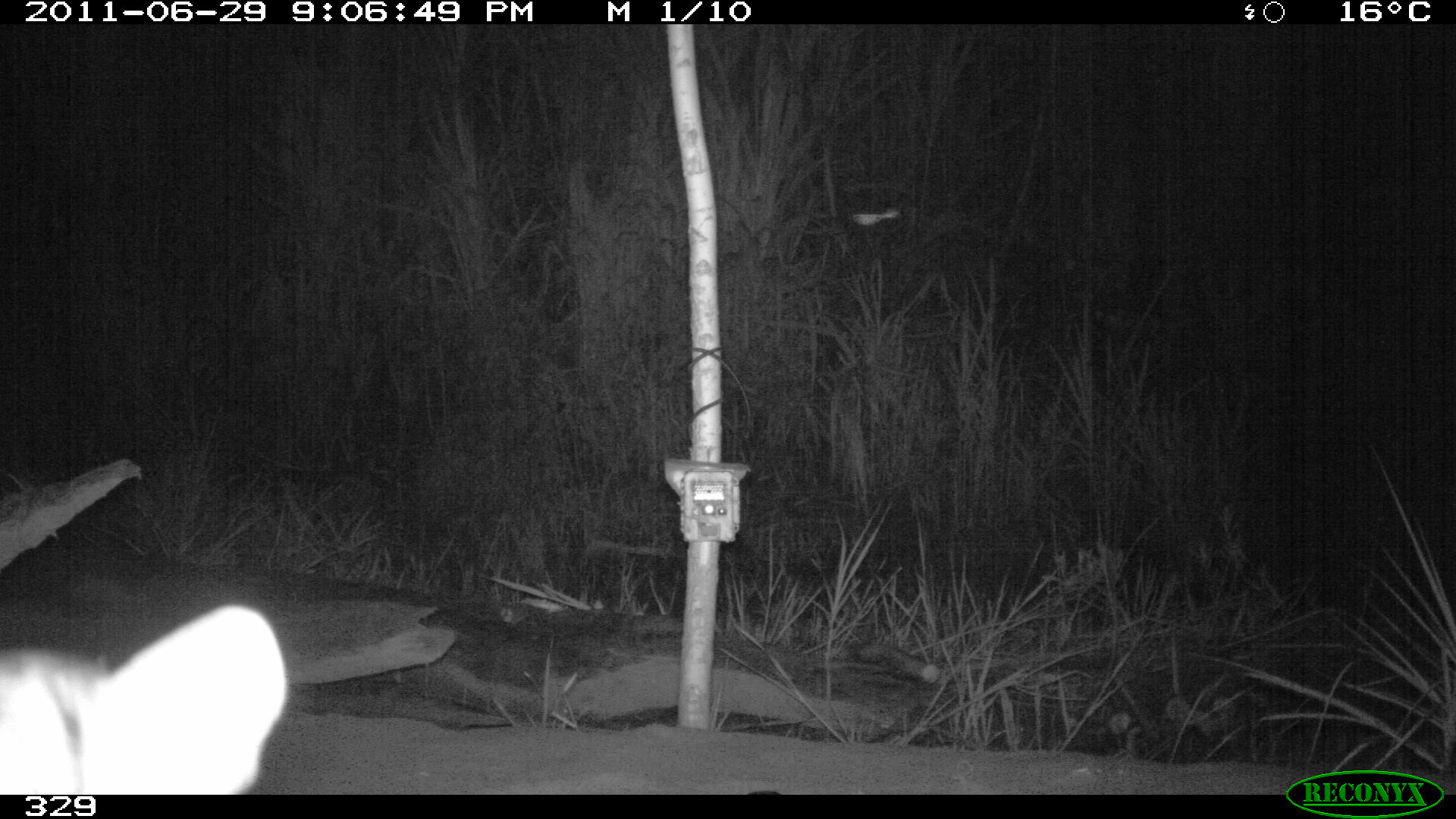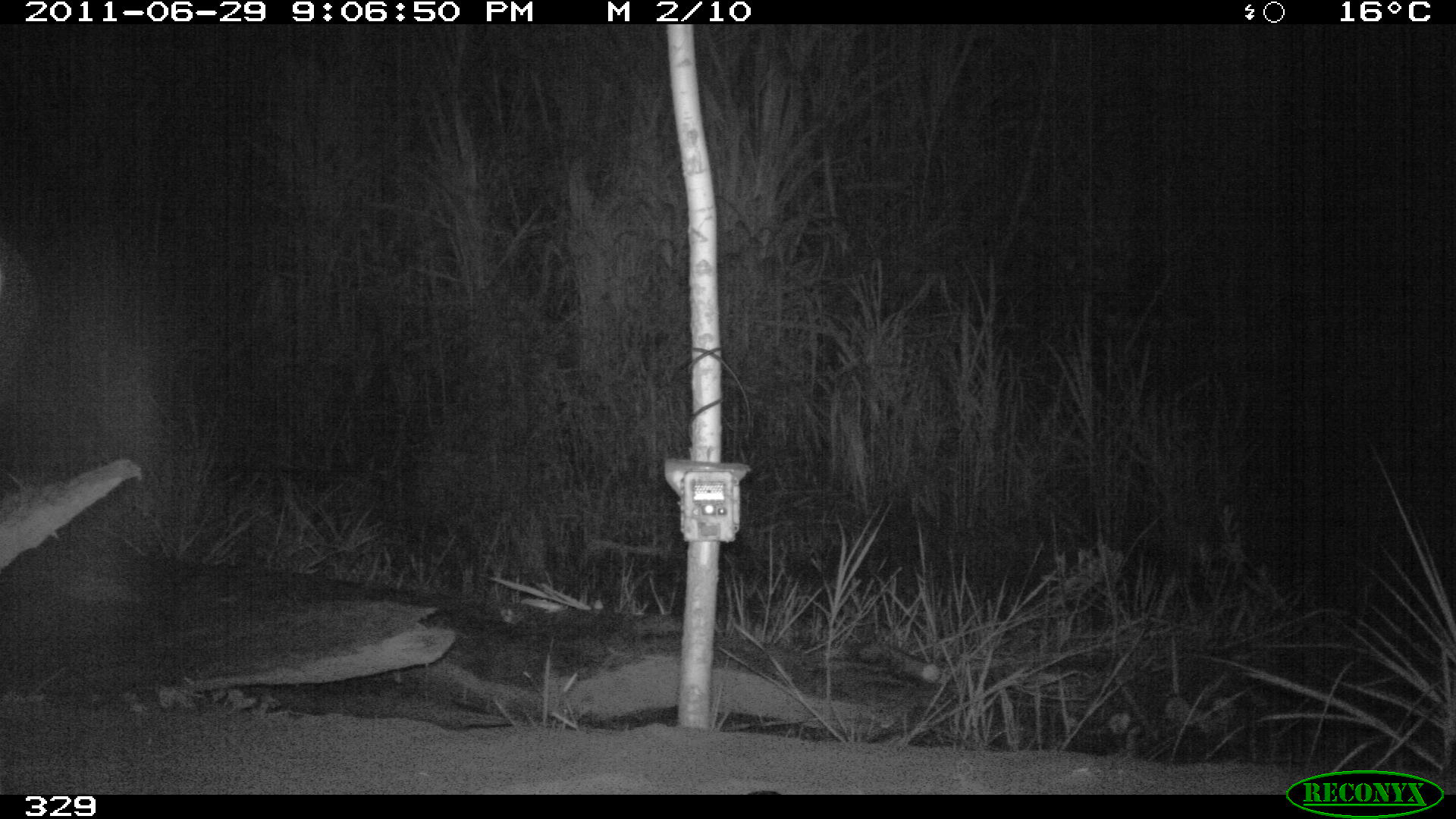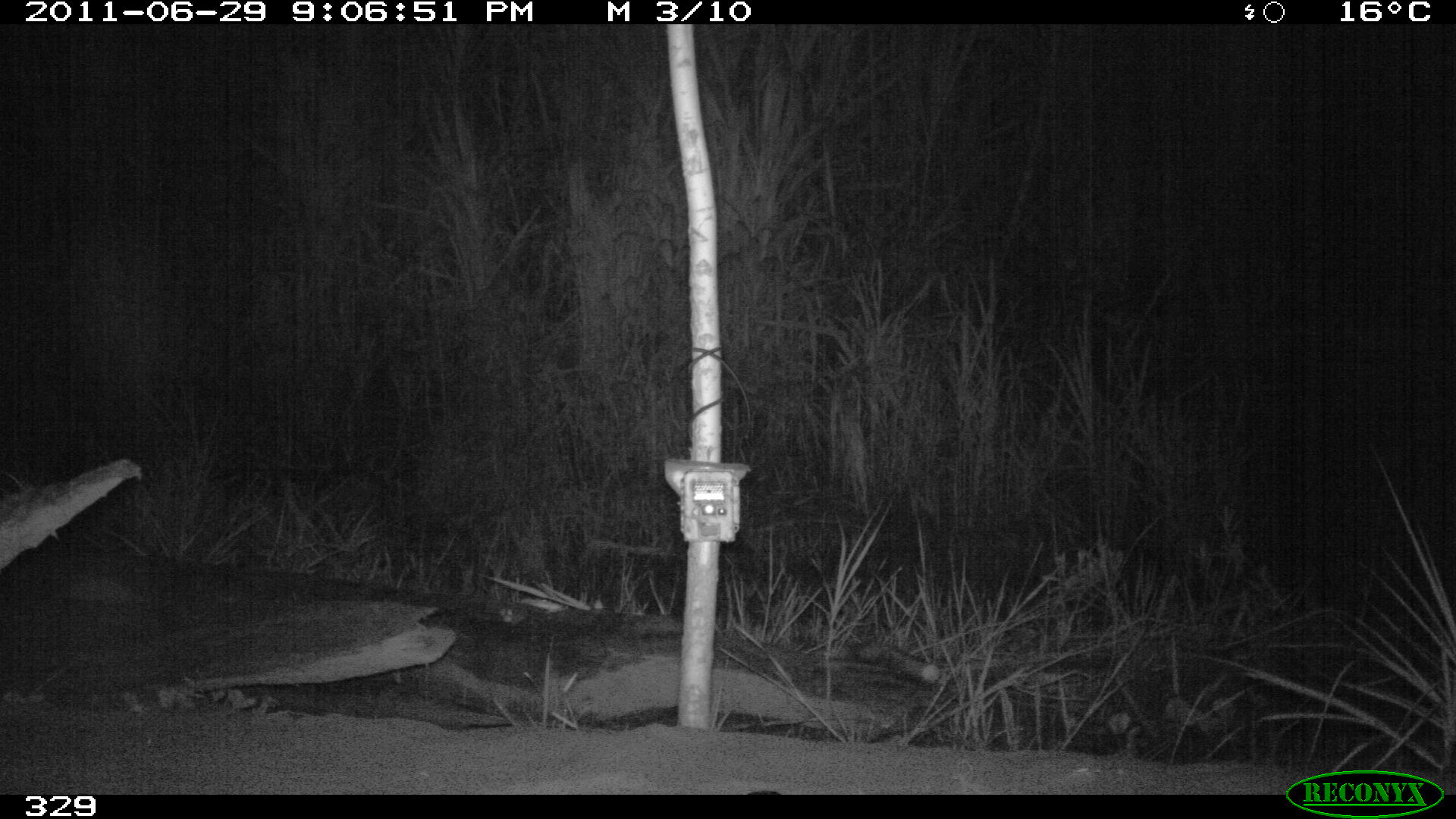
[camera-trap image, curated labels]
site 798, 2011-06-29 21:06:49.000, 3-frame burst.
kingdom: Animalia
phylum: Chordata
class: Mammalia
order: Carnivora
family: Felidae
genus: Leopardus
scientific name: Leopardus pardalis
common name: ocelot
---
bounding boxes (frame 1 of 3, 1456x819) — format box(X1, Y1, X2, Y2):
leopardus pardalis: box(0, 605, 290, 795)